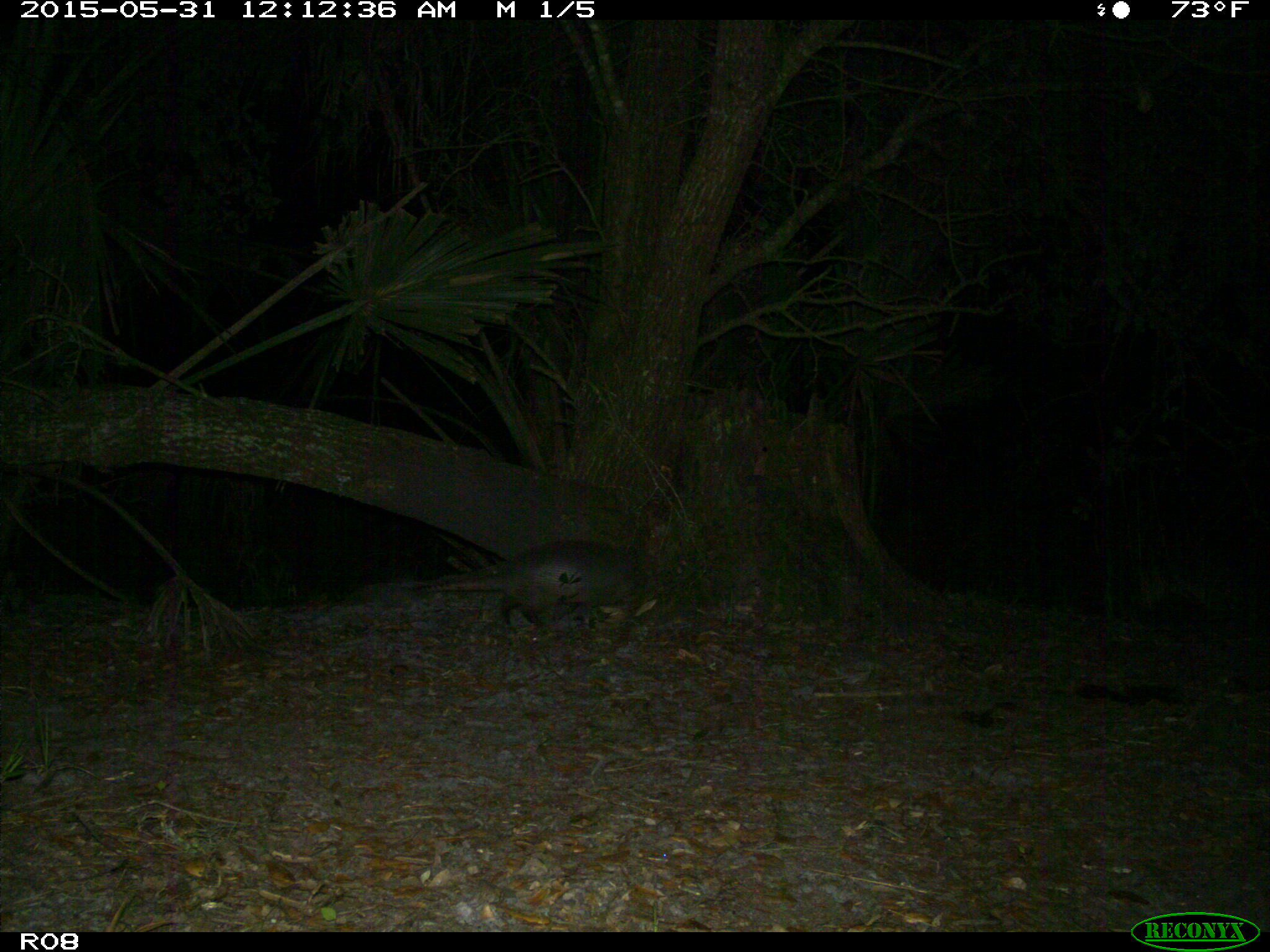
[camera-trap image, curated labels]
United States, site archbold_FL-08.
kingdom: Animalia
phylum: Chordata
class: Mammalia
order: Cingulata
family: Dasypodidae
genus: Dasypus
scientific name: Dasypus novemcinctus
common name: nine-banded armadillo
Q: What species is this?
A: Dasypus novemcinctus (nine-banded armadillo).